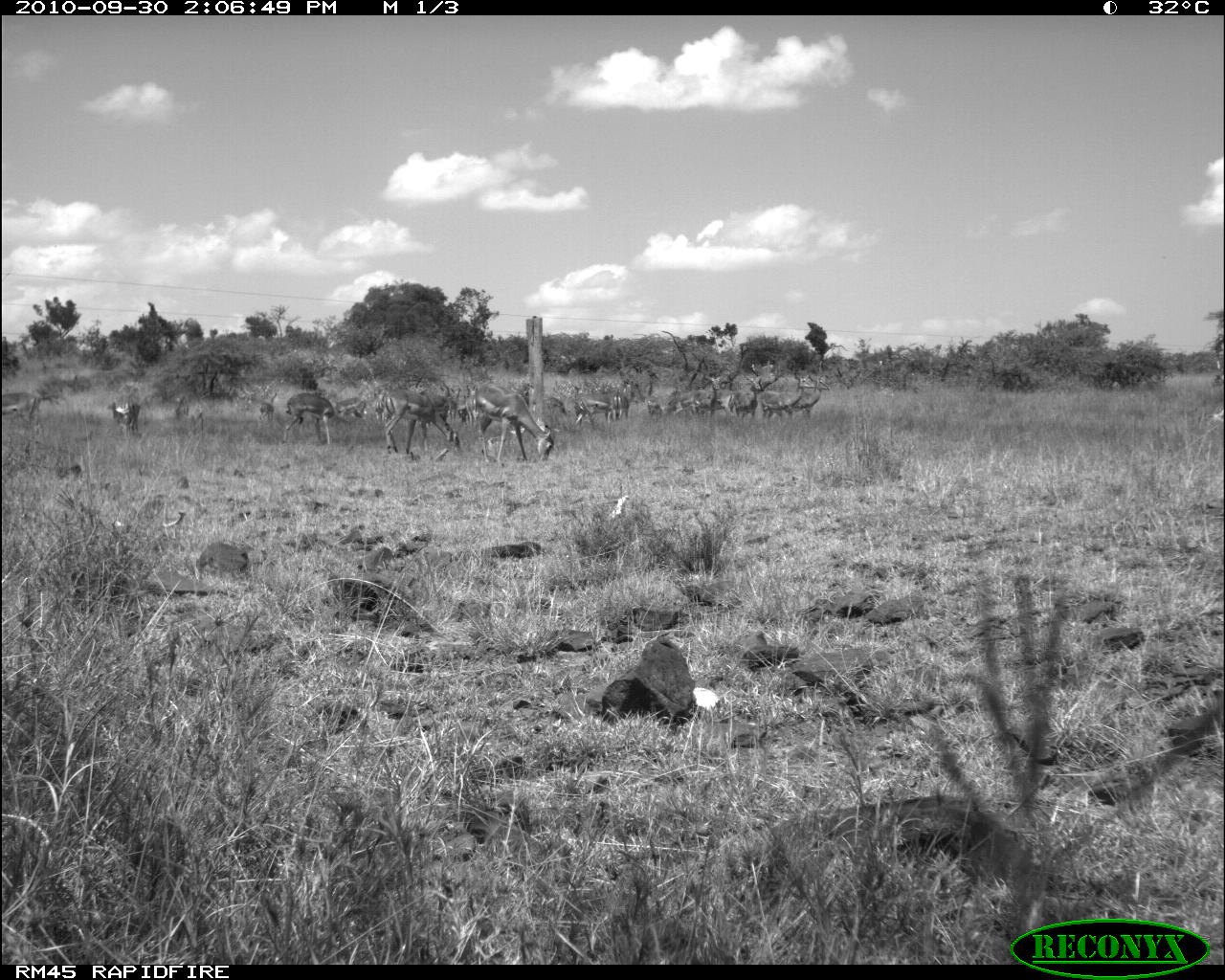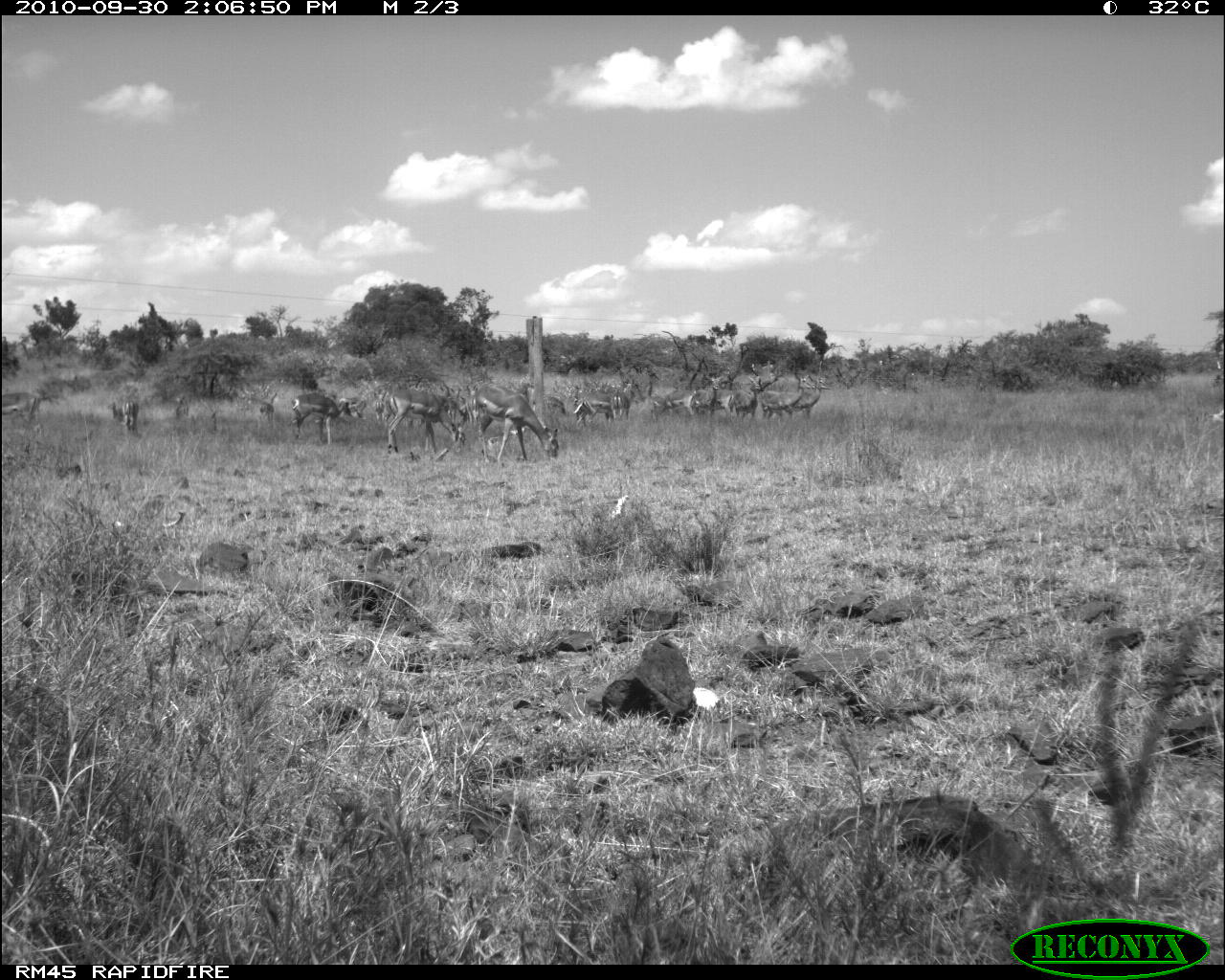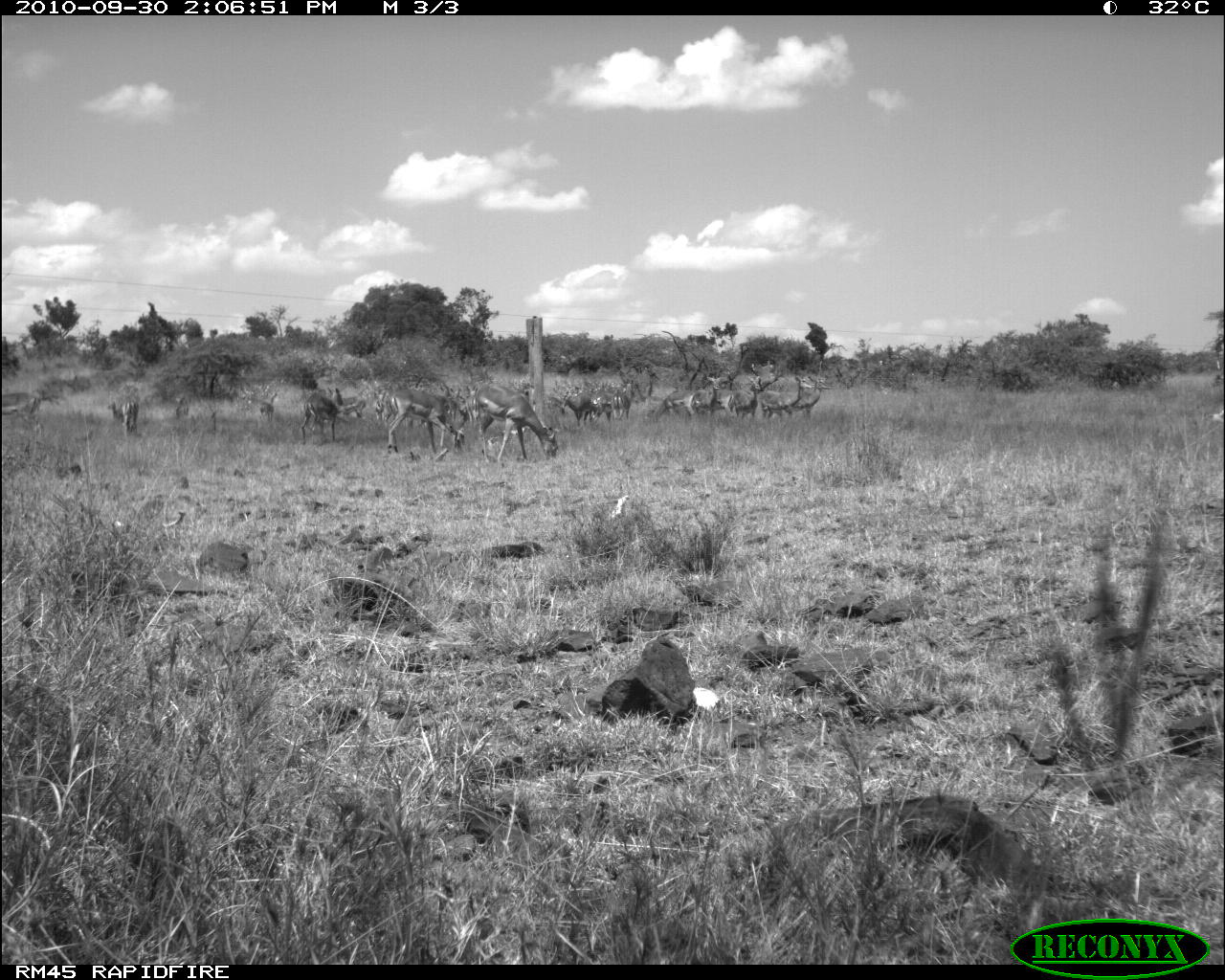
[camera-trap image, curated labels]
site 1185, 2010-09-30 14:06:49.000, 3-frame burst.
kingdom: Animalia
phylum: Chordata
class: Mammalia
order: Artiodactyla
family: Bovidae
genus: Aepyceros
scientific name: Aepyceros melampus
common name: impala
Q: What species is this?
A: Aepyceros melampus (impala).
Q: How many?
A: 15.